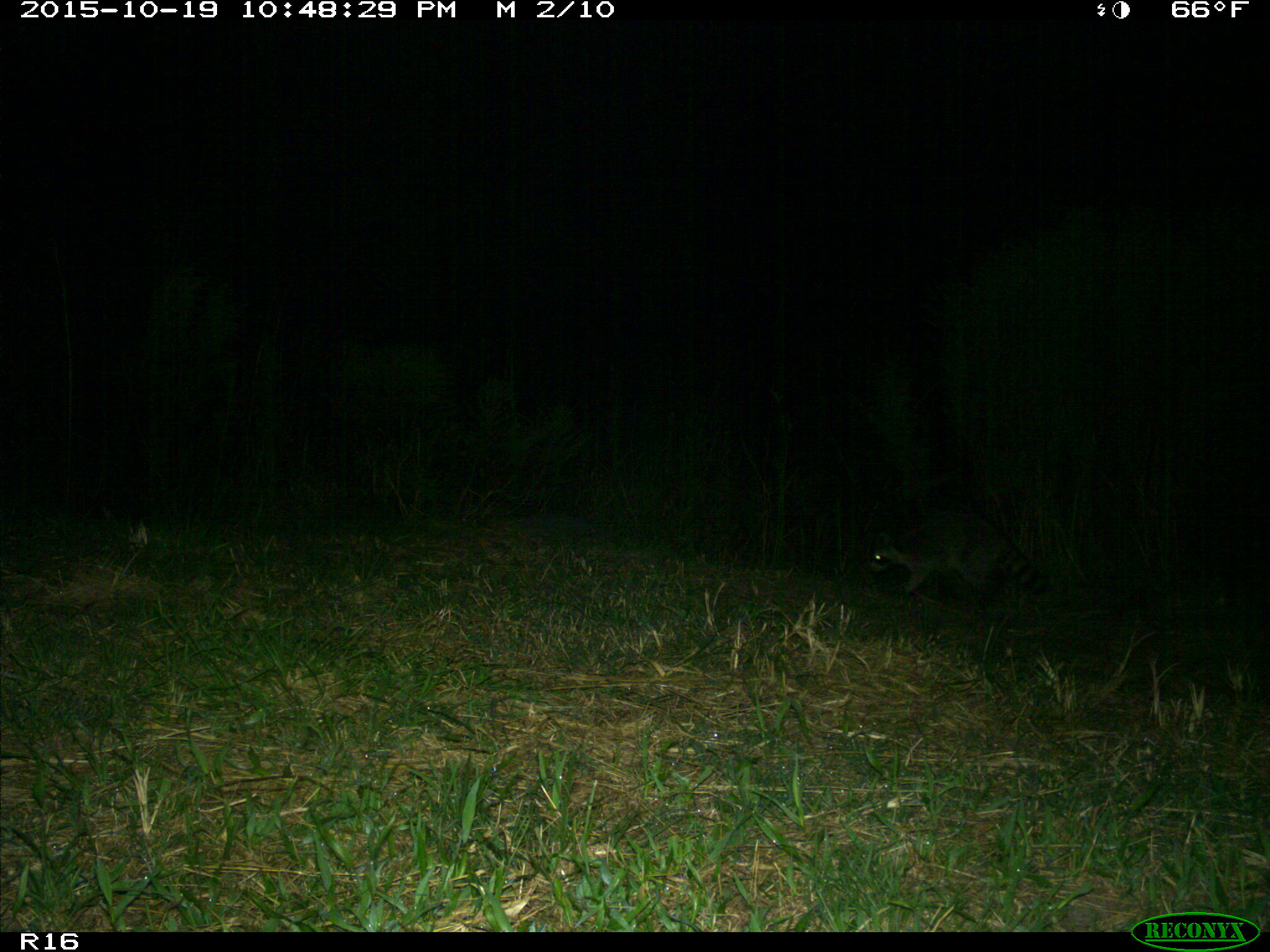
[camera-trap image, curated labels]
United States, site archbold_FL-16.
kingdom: Animalia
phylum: Chordata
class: Mammalia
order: Carnivora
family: Procyonidae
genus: Procyon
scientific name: Procyon lotor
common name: common raccoon